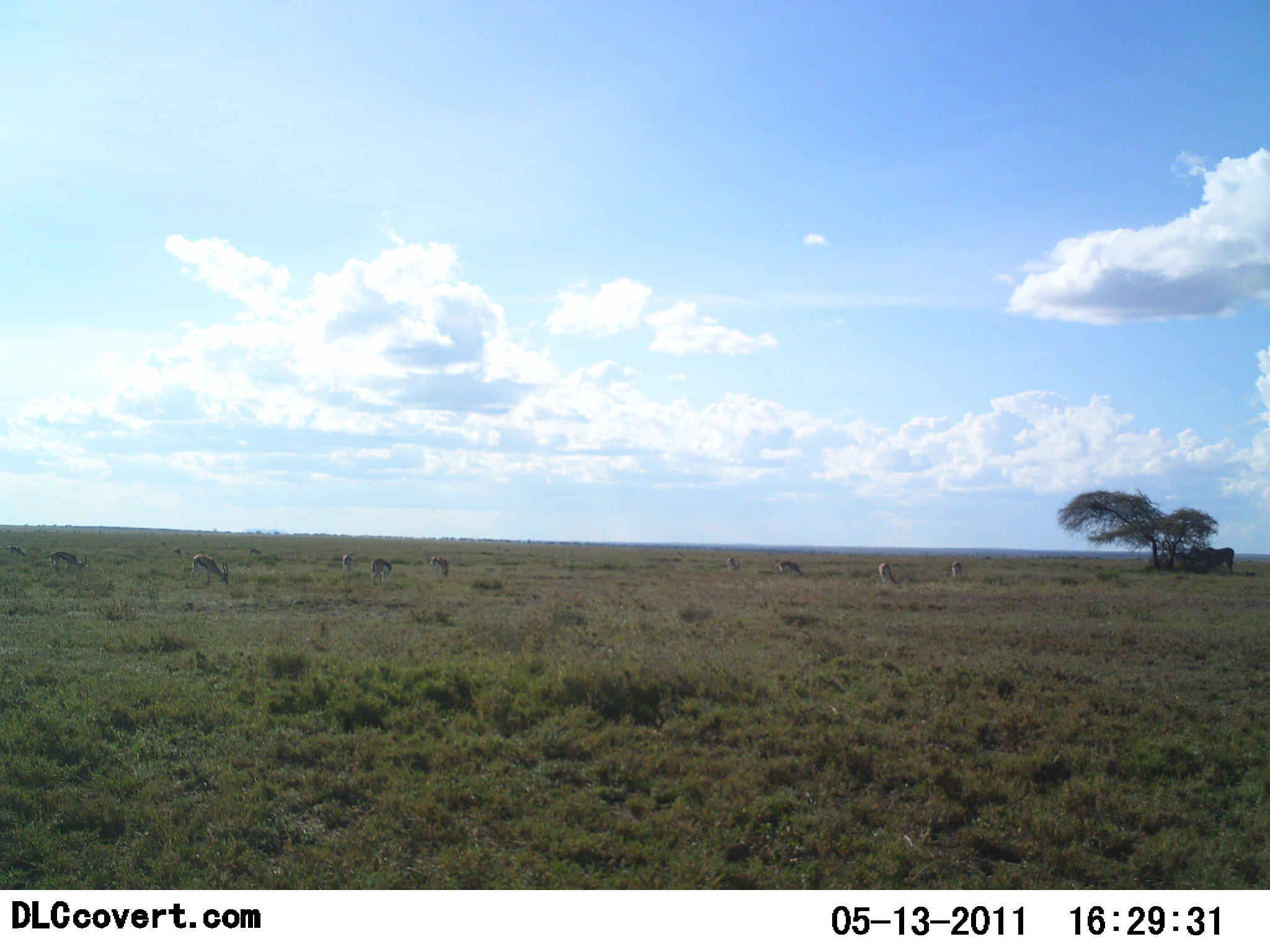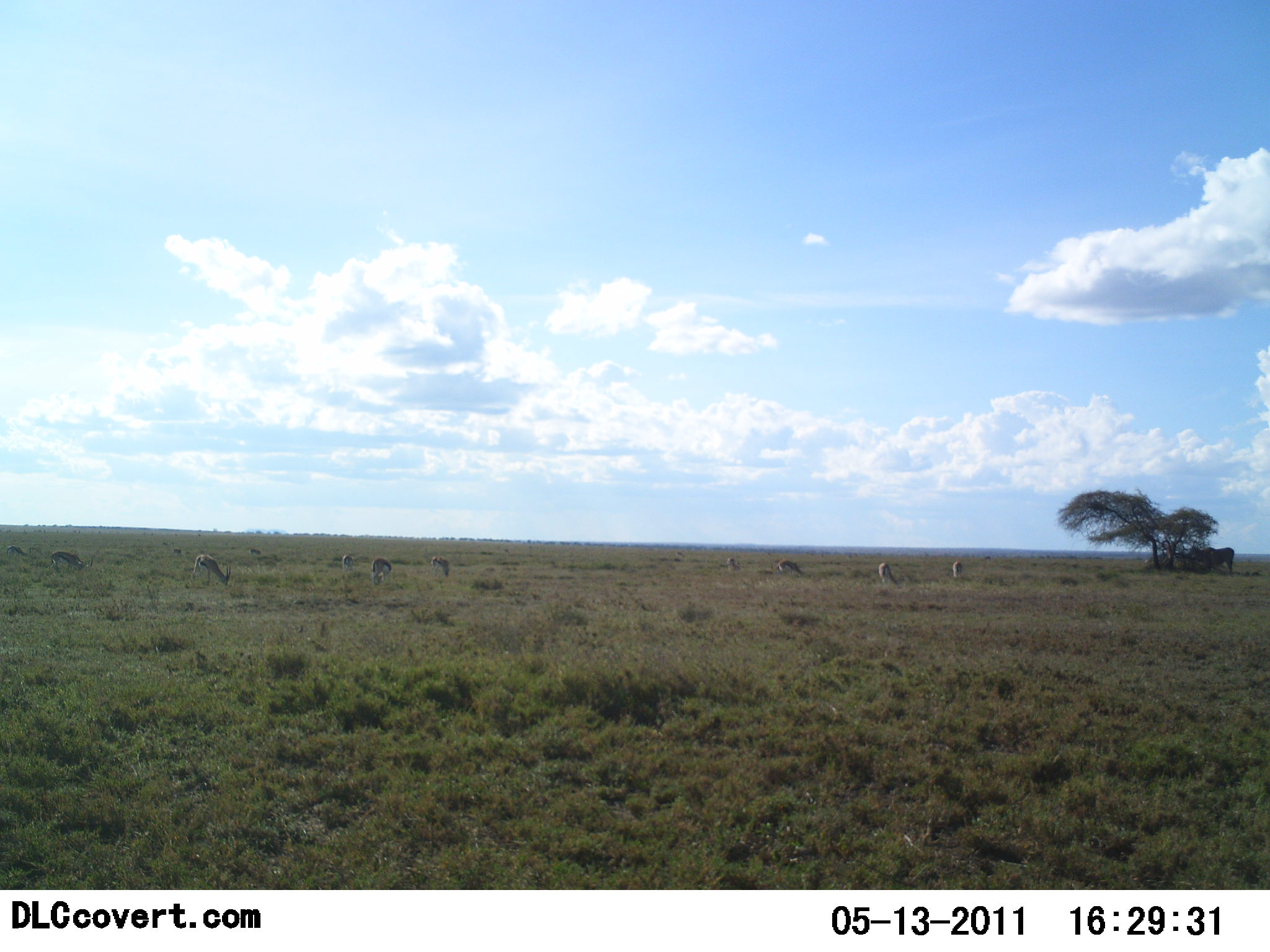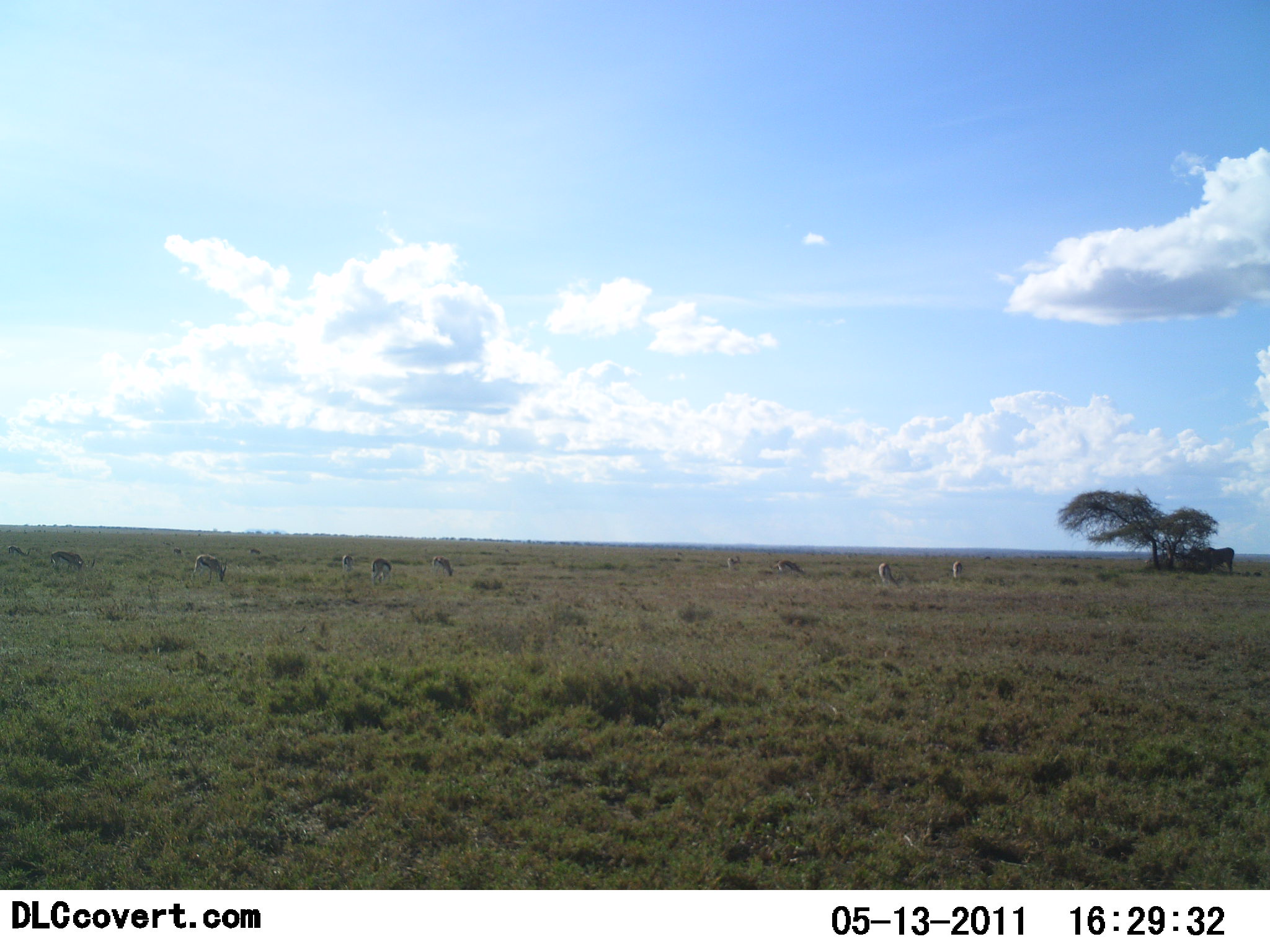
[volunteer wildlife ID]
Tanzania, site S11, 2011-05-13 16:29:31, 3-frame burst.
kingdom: Animalia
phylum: Chordata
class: Mammalia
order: Artiodactyla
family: Bovidae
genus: Nanger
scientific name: Nanger granti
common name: grant's gazelle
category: gazellegrants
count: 11-50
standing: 33%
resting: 0%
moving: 0%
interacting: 0%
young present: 0%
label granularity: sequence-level